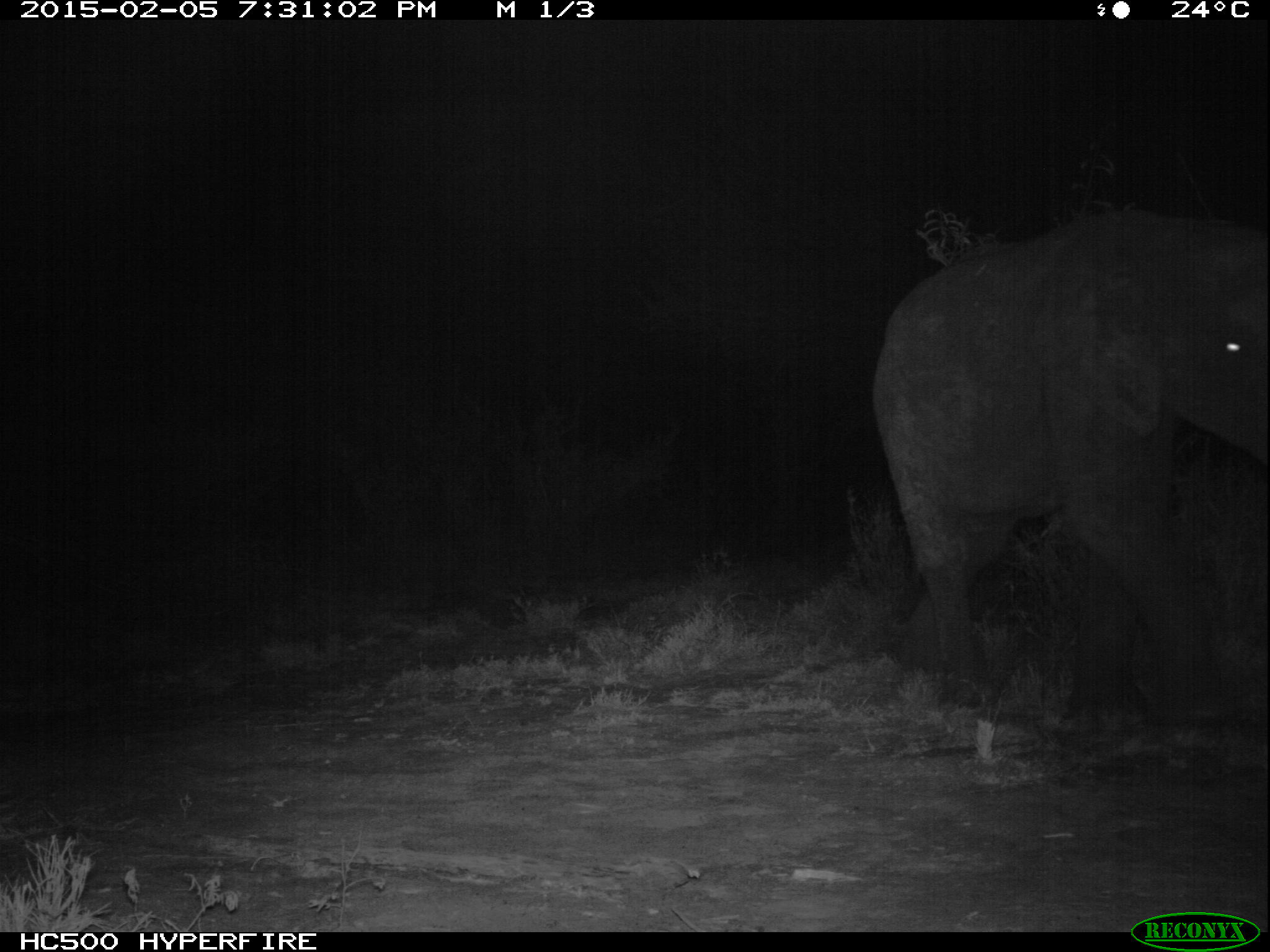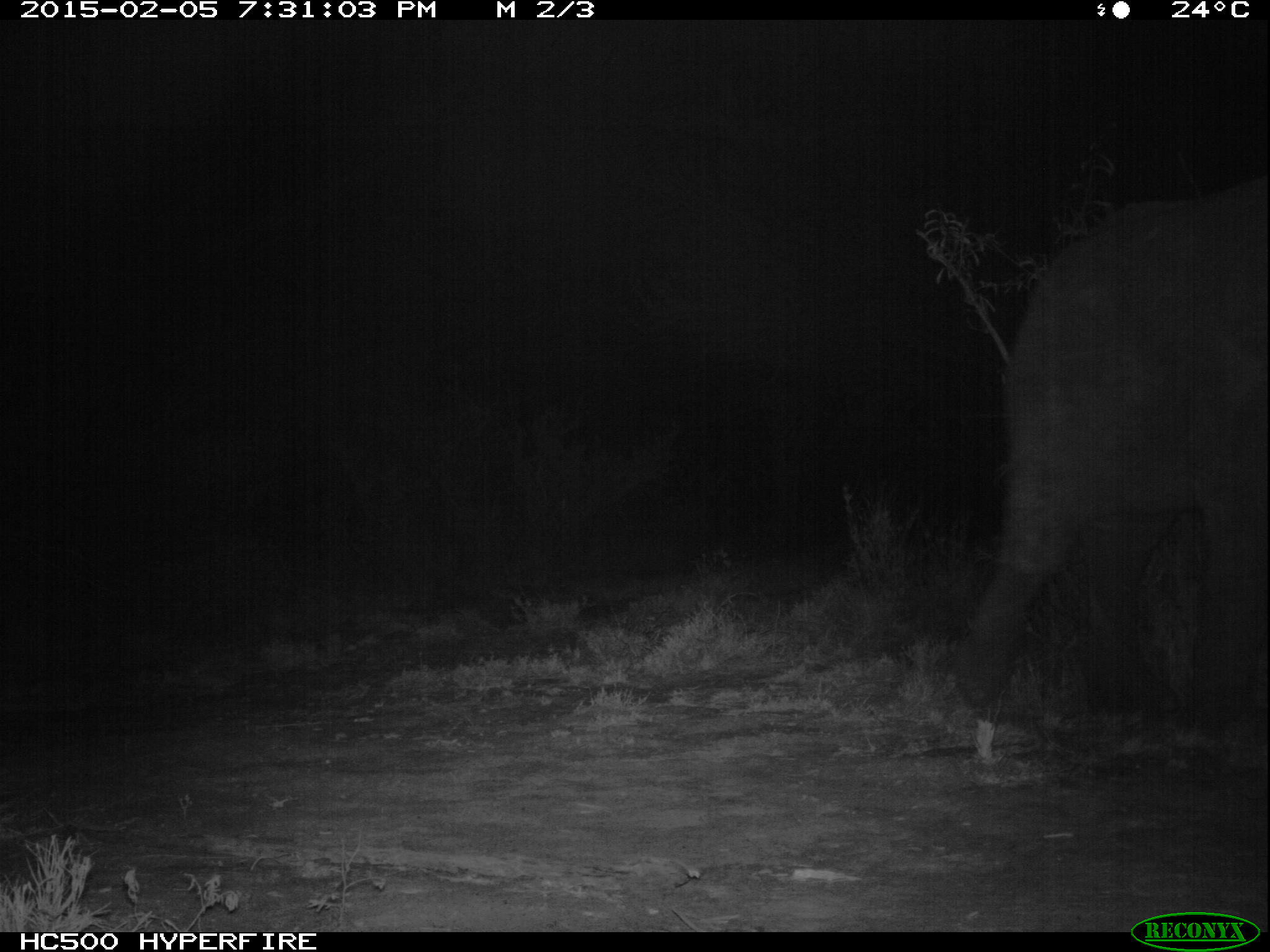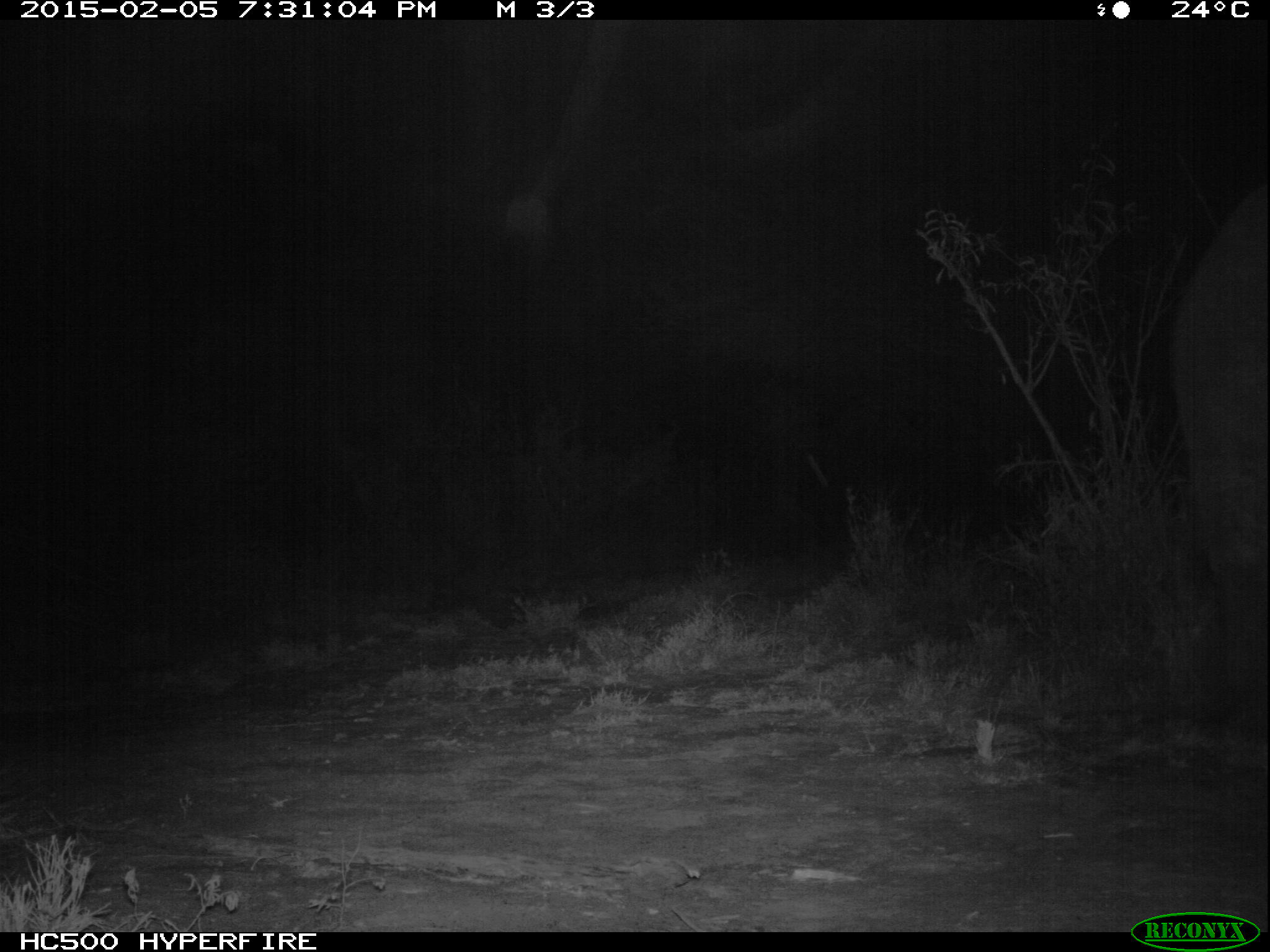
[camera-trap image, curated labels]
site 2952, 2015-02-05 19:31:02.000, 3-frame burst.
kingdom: Animalia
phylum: Chordata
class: Mammalia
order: Proboscidea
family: Elephantidae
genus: Loxodonta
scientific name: Loxodonta africana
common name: african bush elephant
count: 2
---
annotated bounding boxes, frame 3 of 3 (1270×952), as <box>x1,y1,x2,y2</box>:
loxodonta africana: <box>1172,184,1265,777</box>